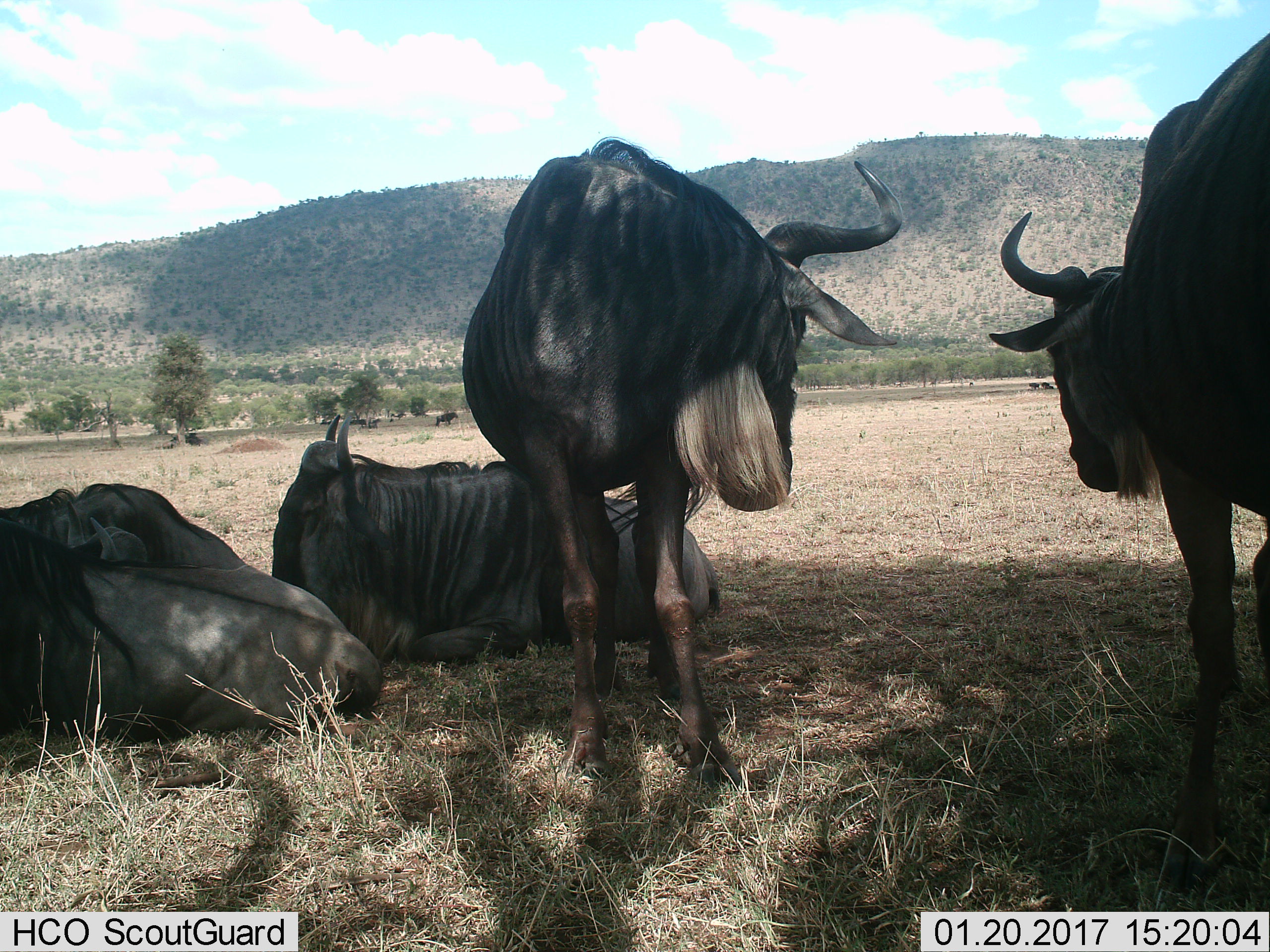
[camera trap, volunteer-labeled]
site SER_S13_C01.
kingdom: Animalia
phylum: Chordata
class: Mammalia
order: Artiodactyla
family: Bovidae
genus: Connochaetes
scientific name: Connochaetes taurinus taurinus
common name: blue wildebeest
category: wildebeestblue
Wildebeestblue (blue wildebeest) (Connochaetes taurinus taurinus), count 6. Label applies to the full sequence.